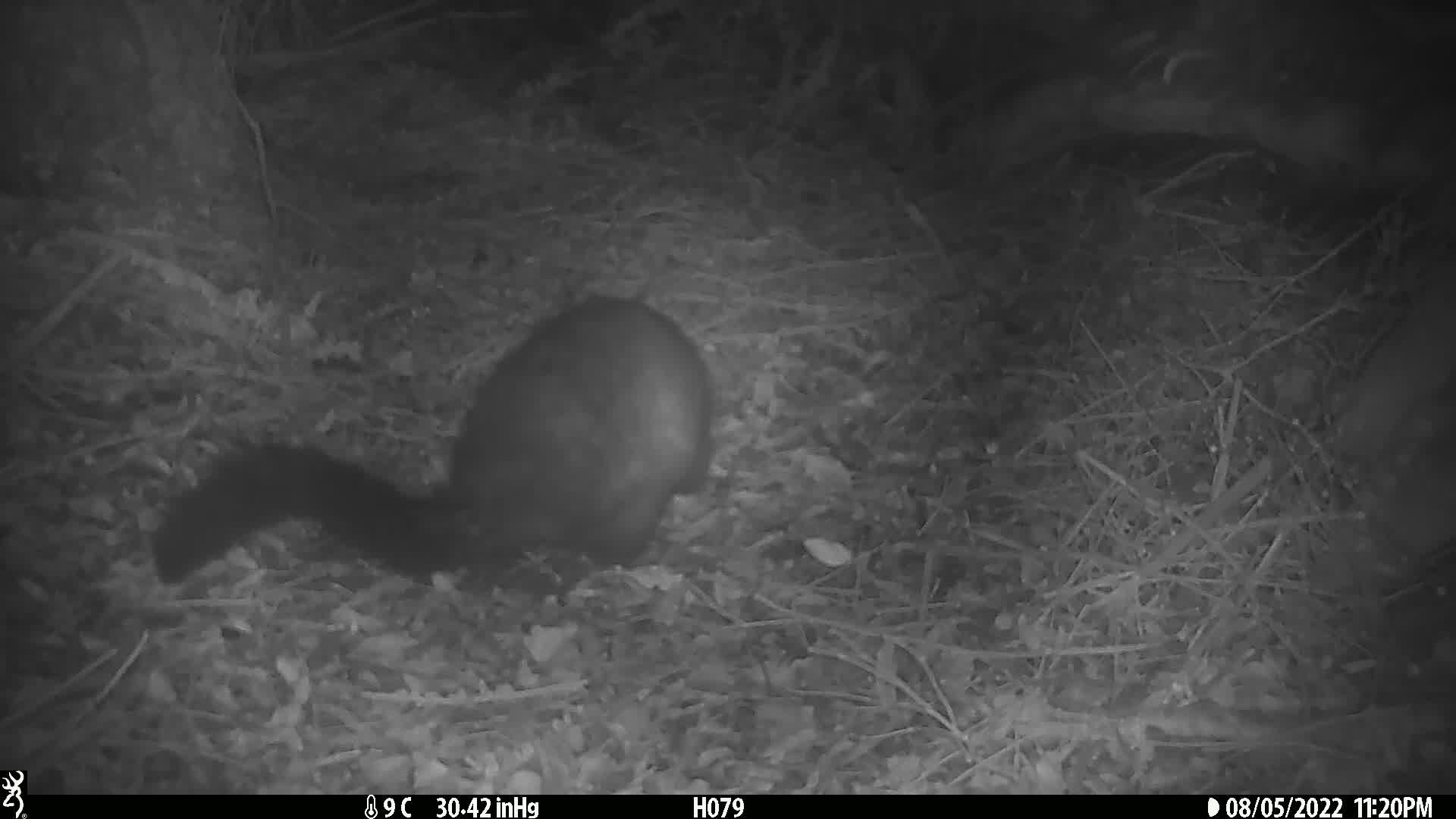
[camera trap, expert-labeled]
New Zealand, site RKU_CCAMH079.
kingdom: Animalia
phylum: Chordata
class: Mammalia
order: Diprotodontia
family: Phalangeridae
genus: Trichosurus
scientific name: Trichosurus vulpecula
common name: common brushtail possum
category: possum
Possum (common brushtail possum) (Trichosurus vulpecula).